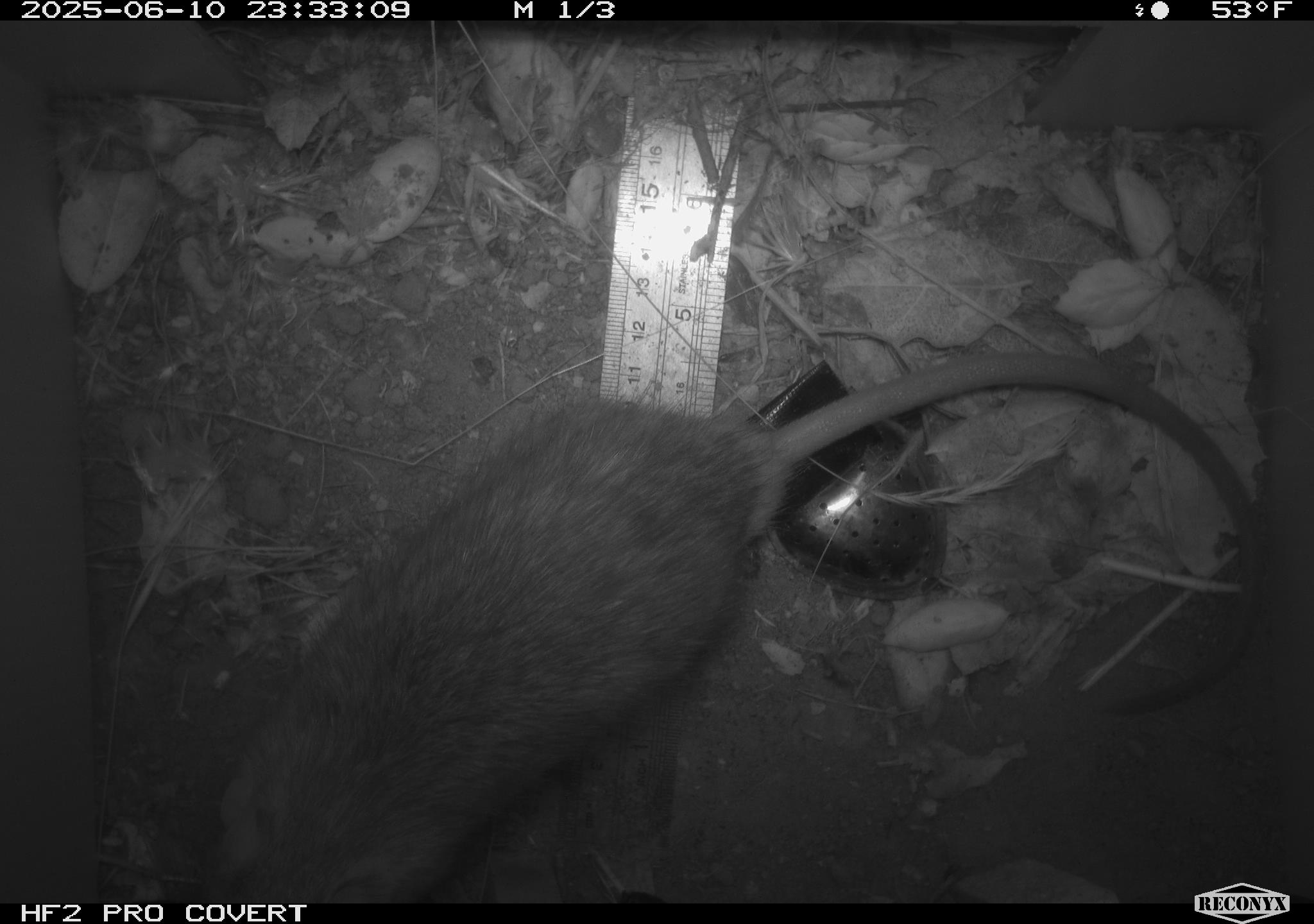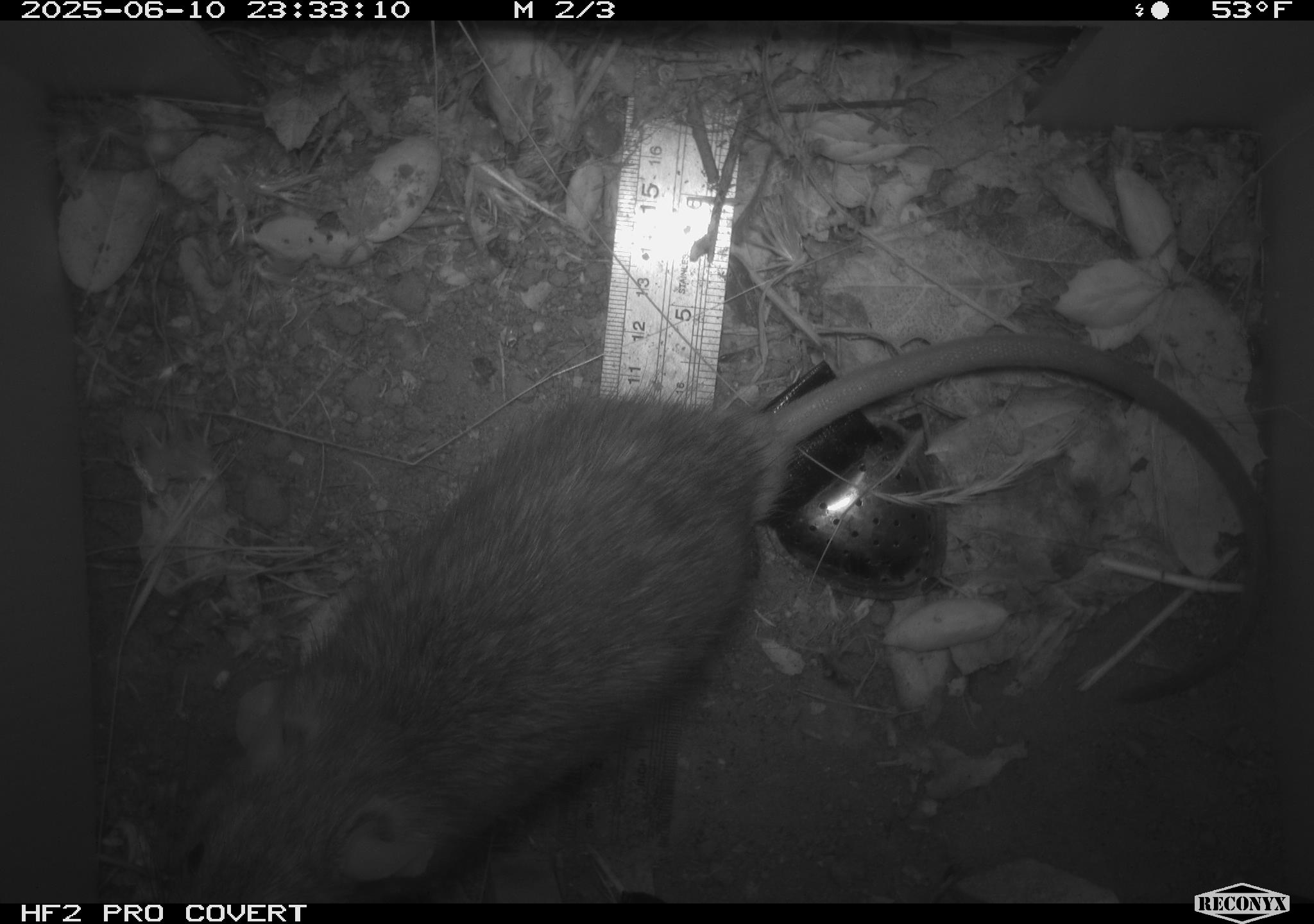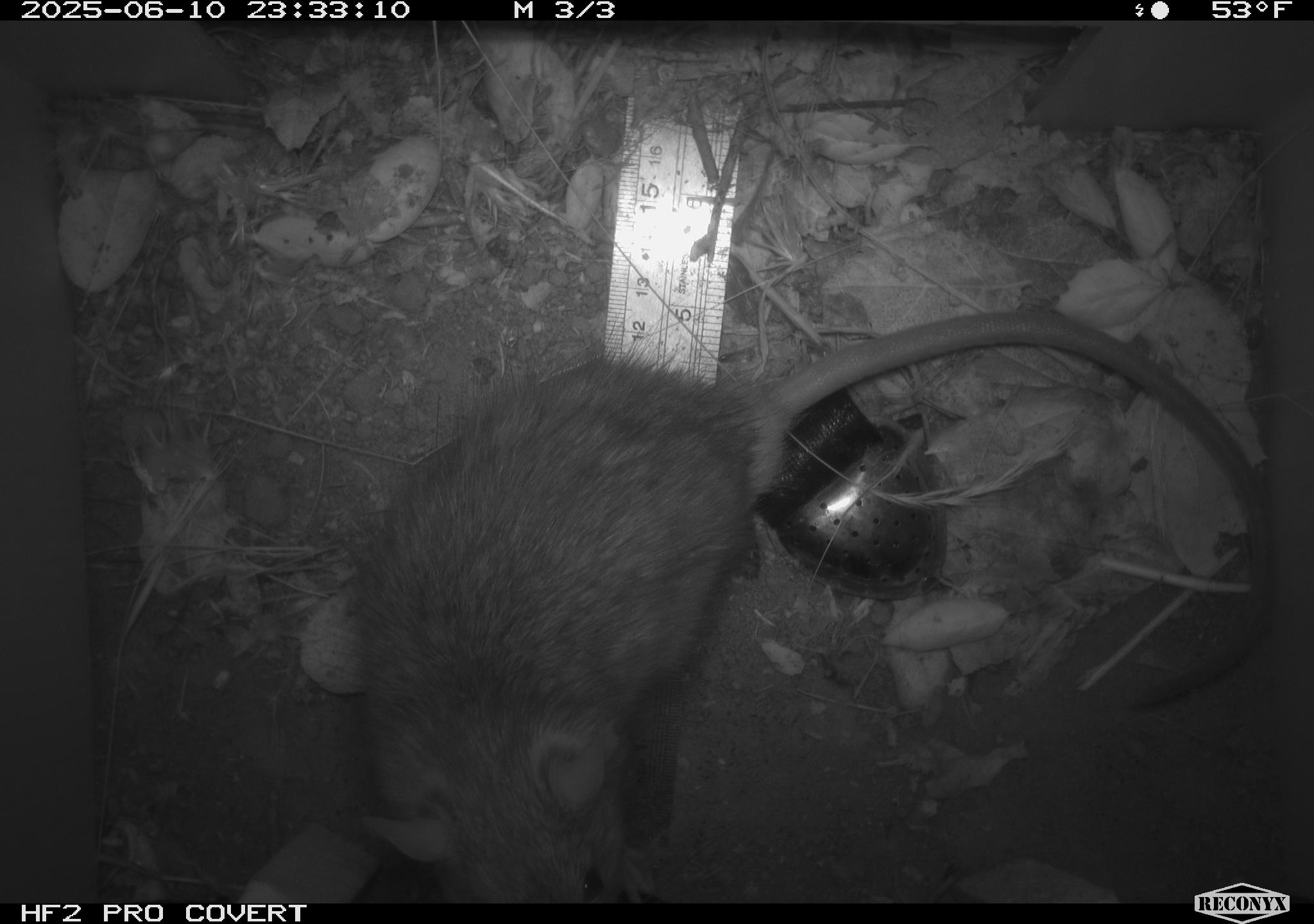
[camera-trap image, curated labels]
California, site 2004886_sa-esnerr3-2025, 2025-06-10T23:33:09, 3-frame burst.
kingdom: Animalia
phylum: Chordata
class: Mammalia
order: Rodentia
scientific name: Rodentia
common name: rodent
Rodent (Rodentia).